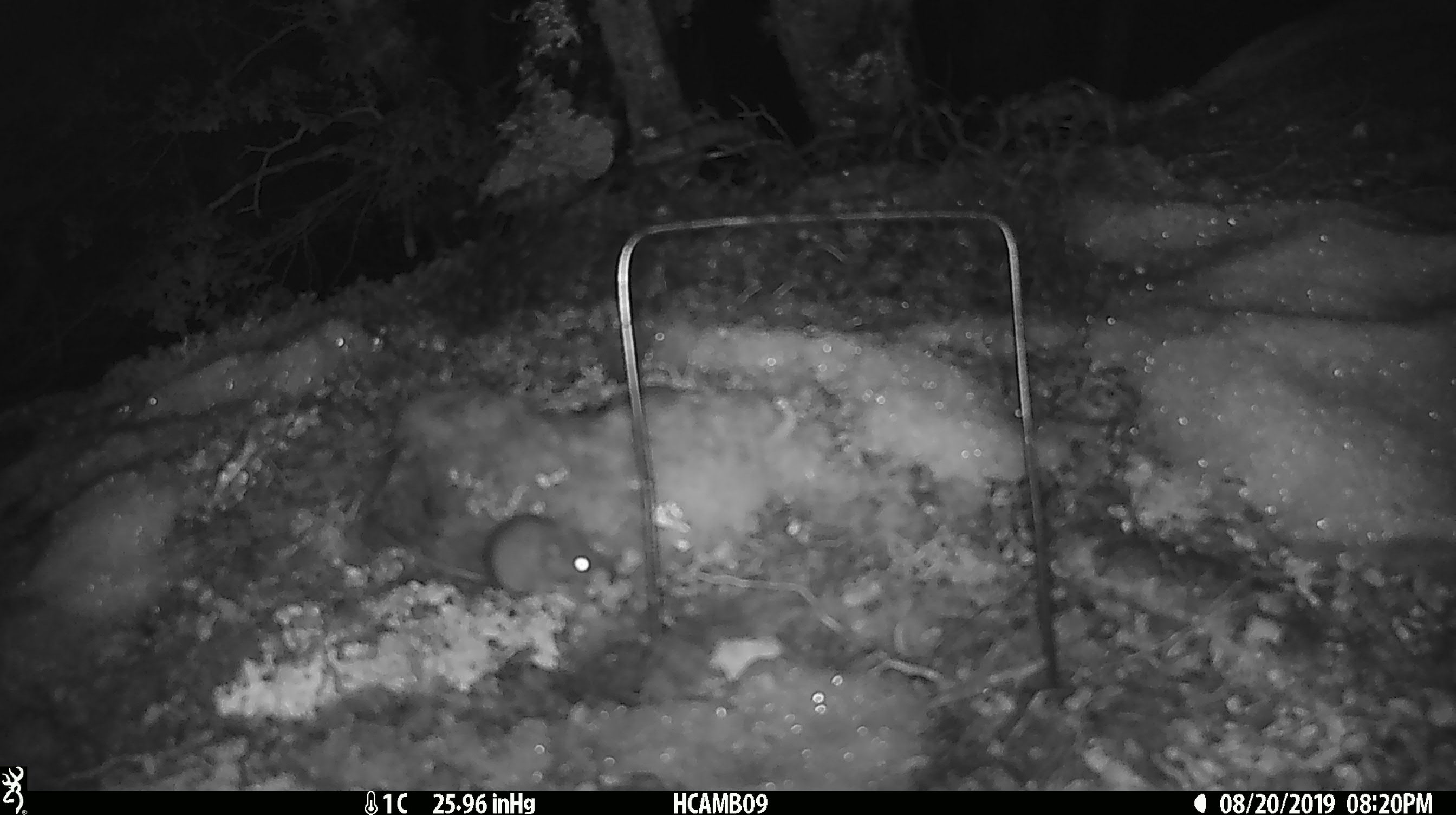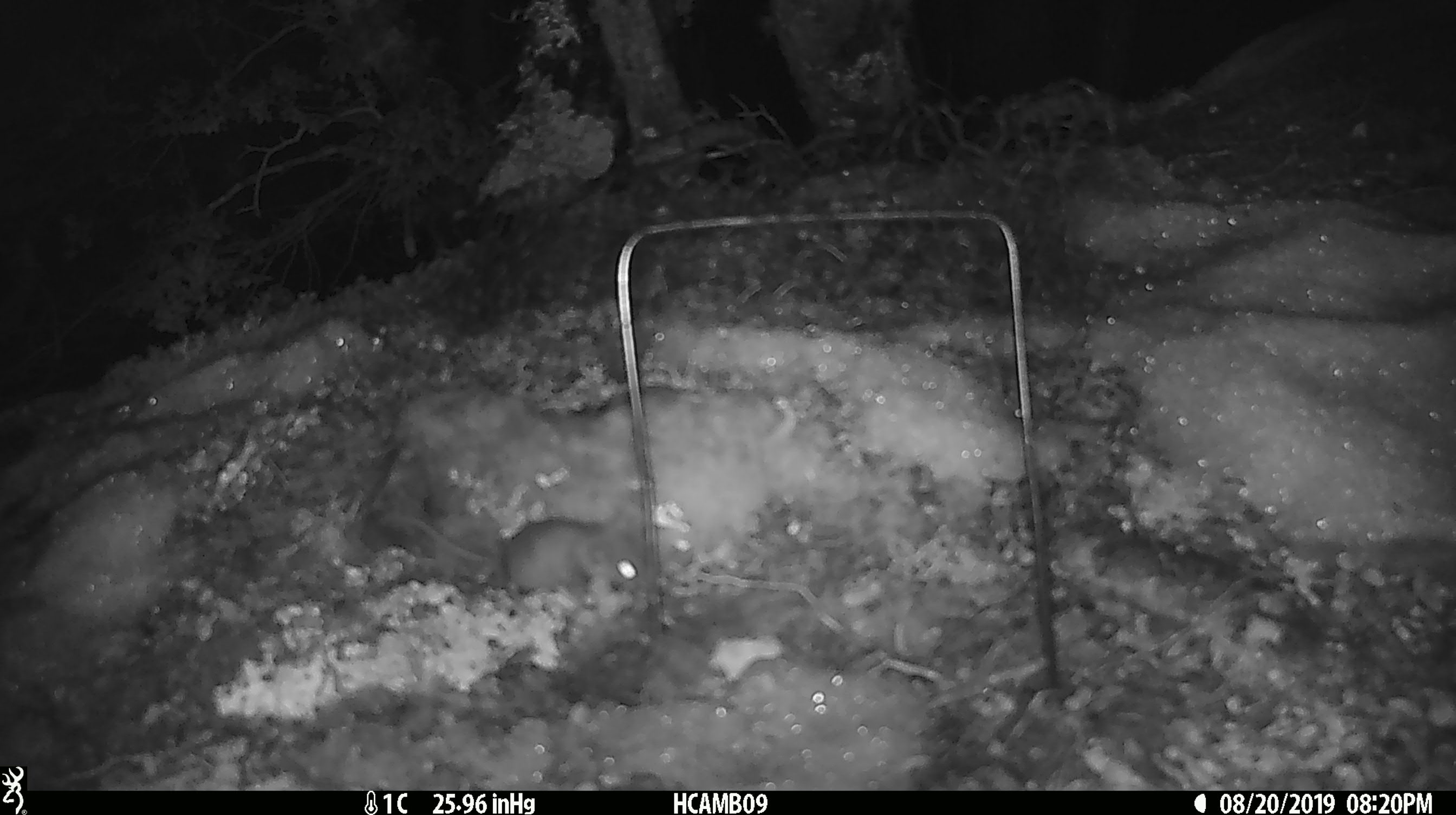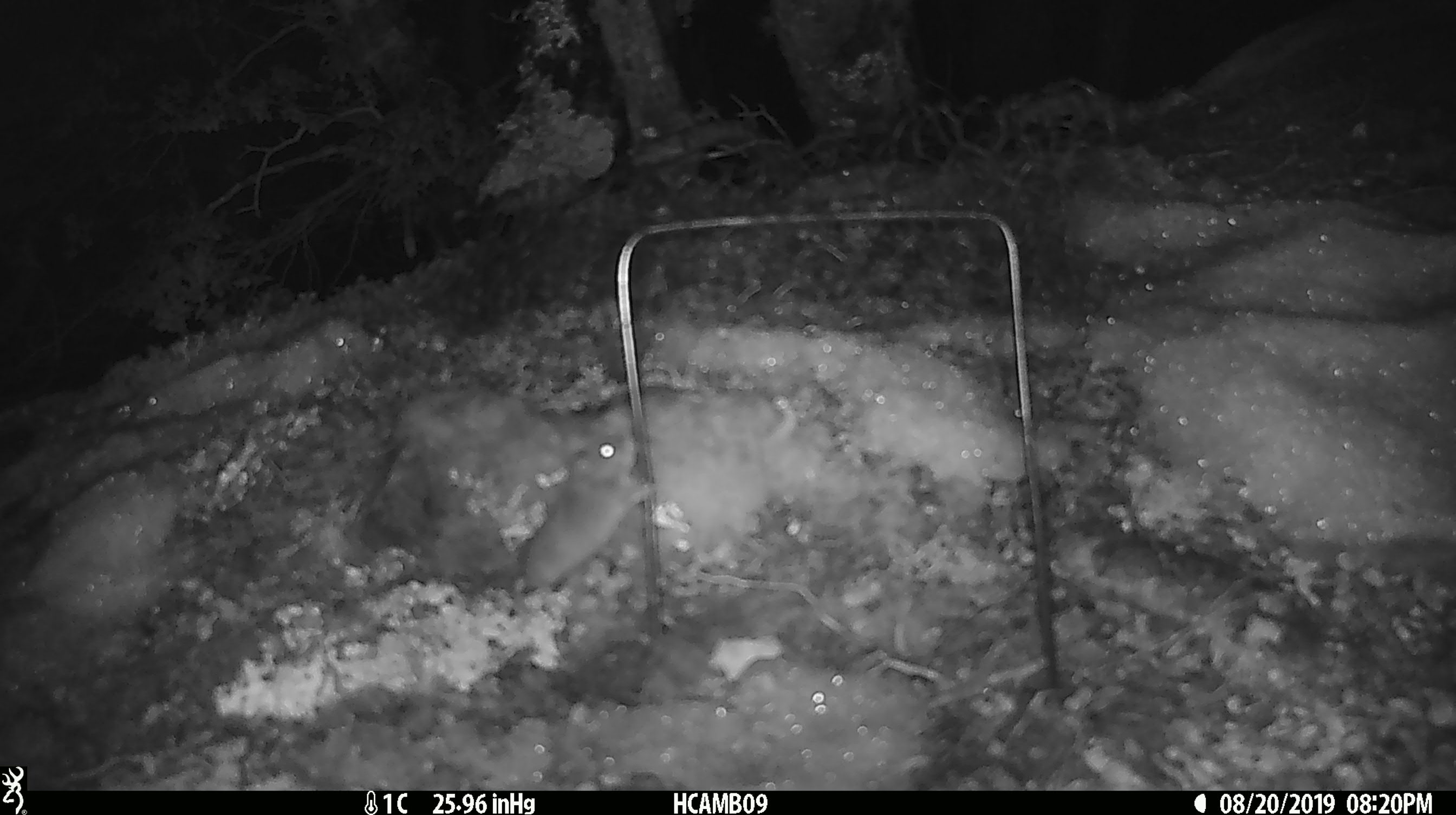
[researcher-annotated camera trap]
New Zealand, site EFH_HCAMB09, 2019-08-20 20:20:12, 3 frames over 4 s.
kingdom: Animalia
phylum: Chordata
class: Mammalia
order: Rodentia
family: Muridae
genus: Mus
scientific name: Mus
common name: mouse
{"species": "mouse (Mus)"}